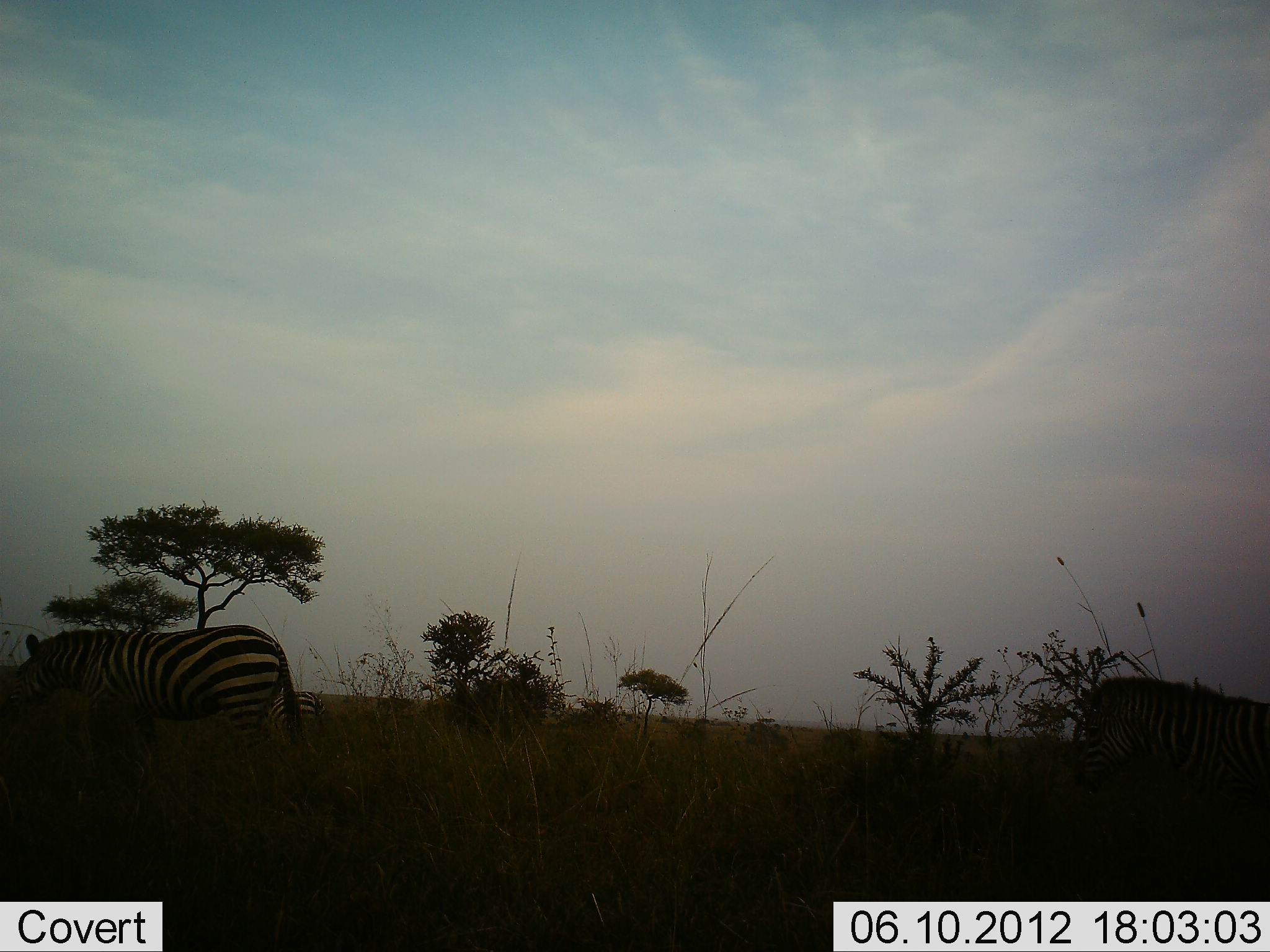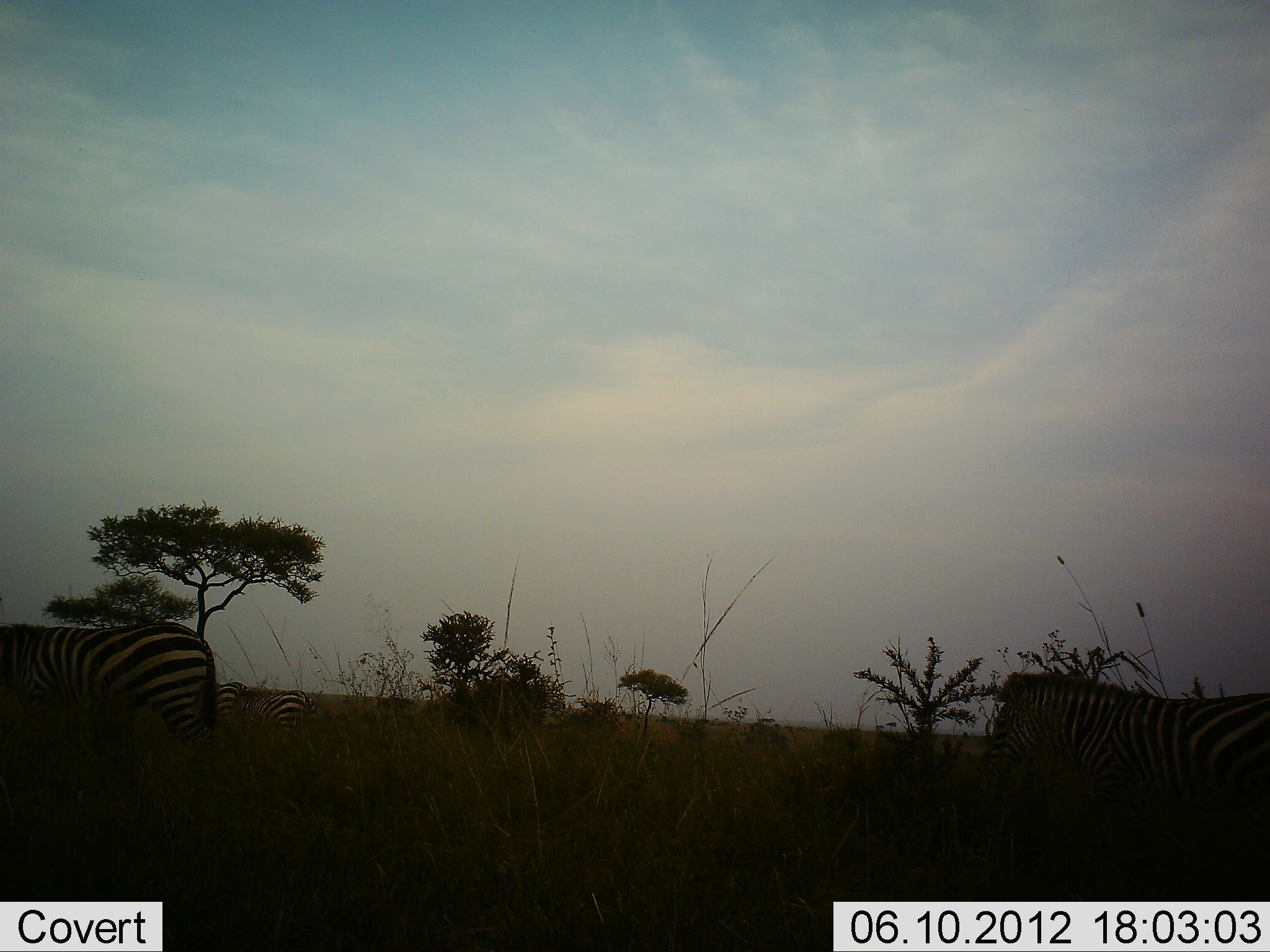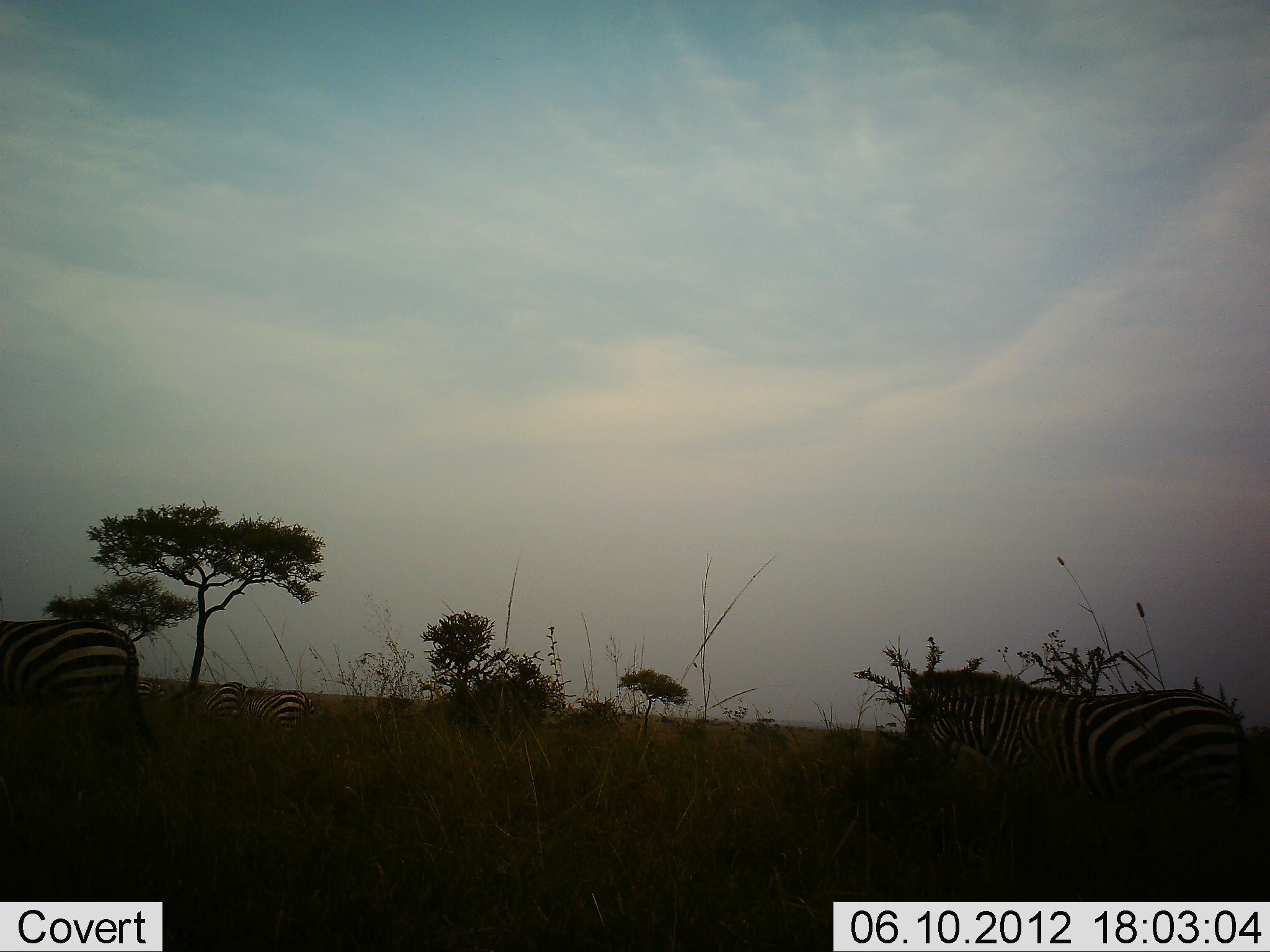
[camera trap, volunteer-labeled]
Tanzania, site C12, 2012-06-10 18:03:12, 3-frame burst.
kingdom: Animalia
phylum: Chordata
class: Mammalia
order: Perissodactyla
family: Equidae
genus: Equus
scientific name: Equus quagga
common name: plains zebra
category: zebra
Zebra (plains zebra) (Equus quagga), count 4. Behavior (volunteer vote fractions): standing 40%, resting 0%, moving 90%, interacting 0%. Young present (vote fraction): 0%. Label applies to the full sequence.